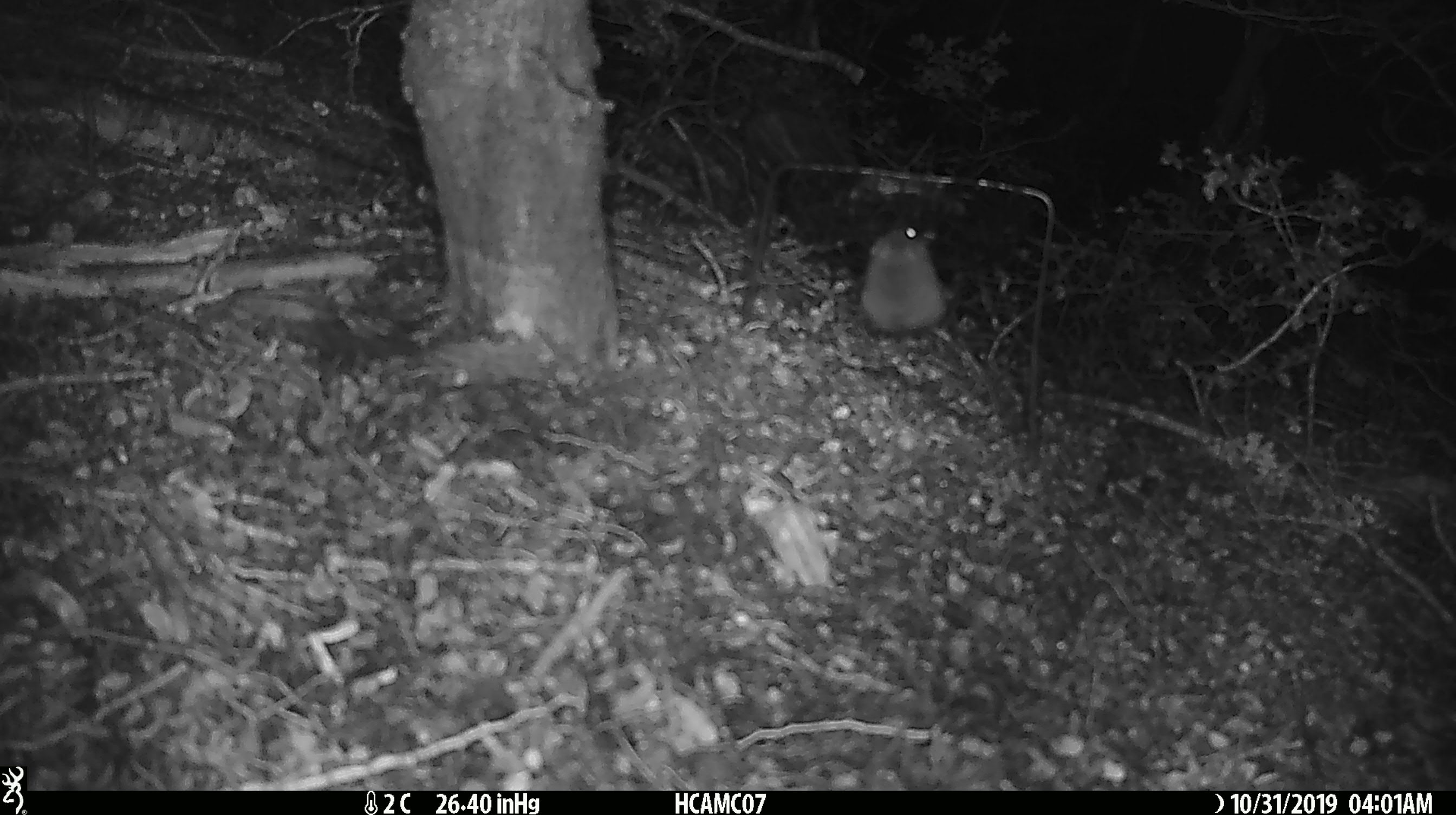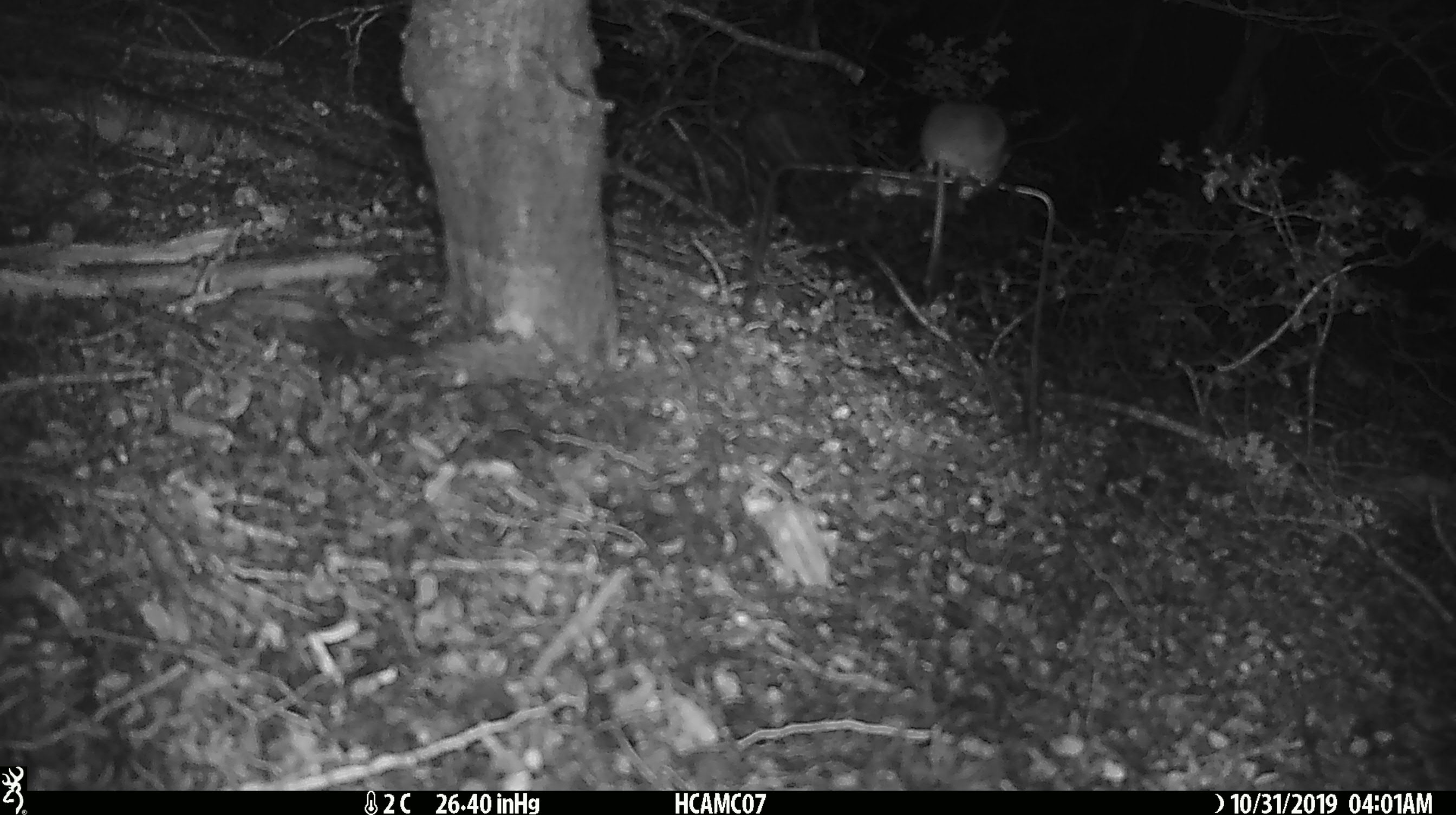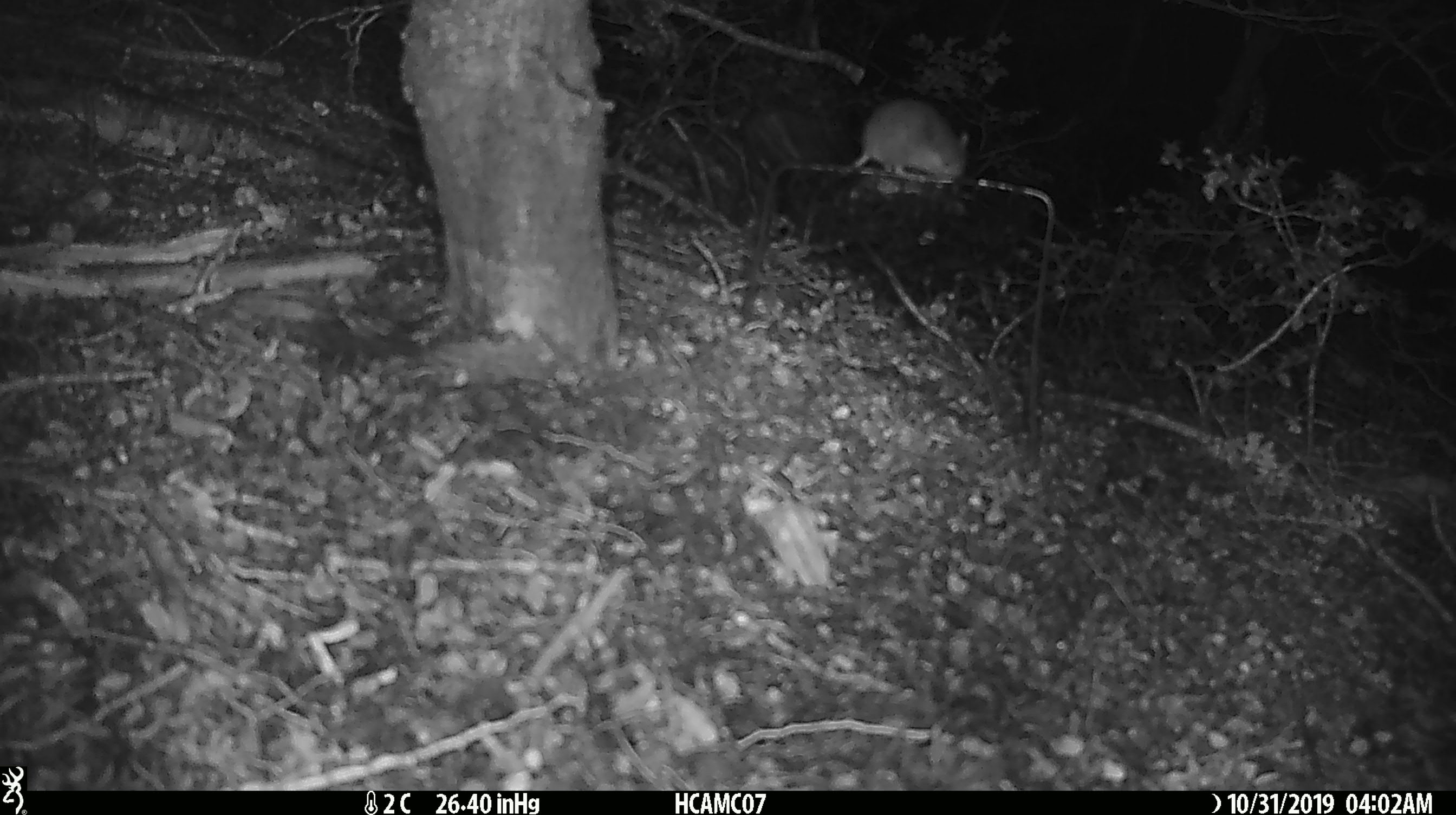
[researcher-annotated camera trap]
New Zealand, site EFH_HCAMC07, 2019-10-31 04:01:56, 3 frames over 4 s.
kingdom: Animalia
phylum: Chordata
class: Mammalia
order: Rodentia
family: Muridae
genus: Mus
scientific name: Mus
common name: mouse